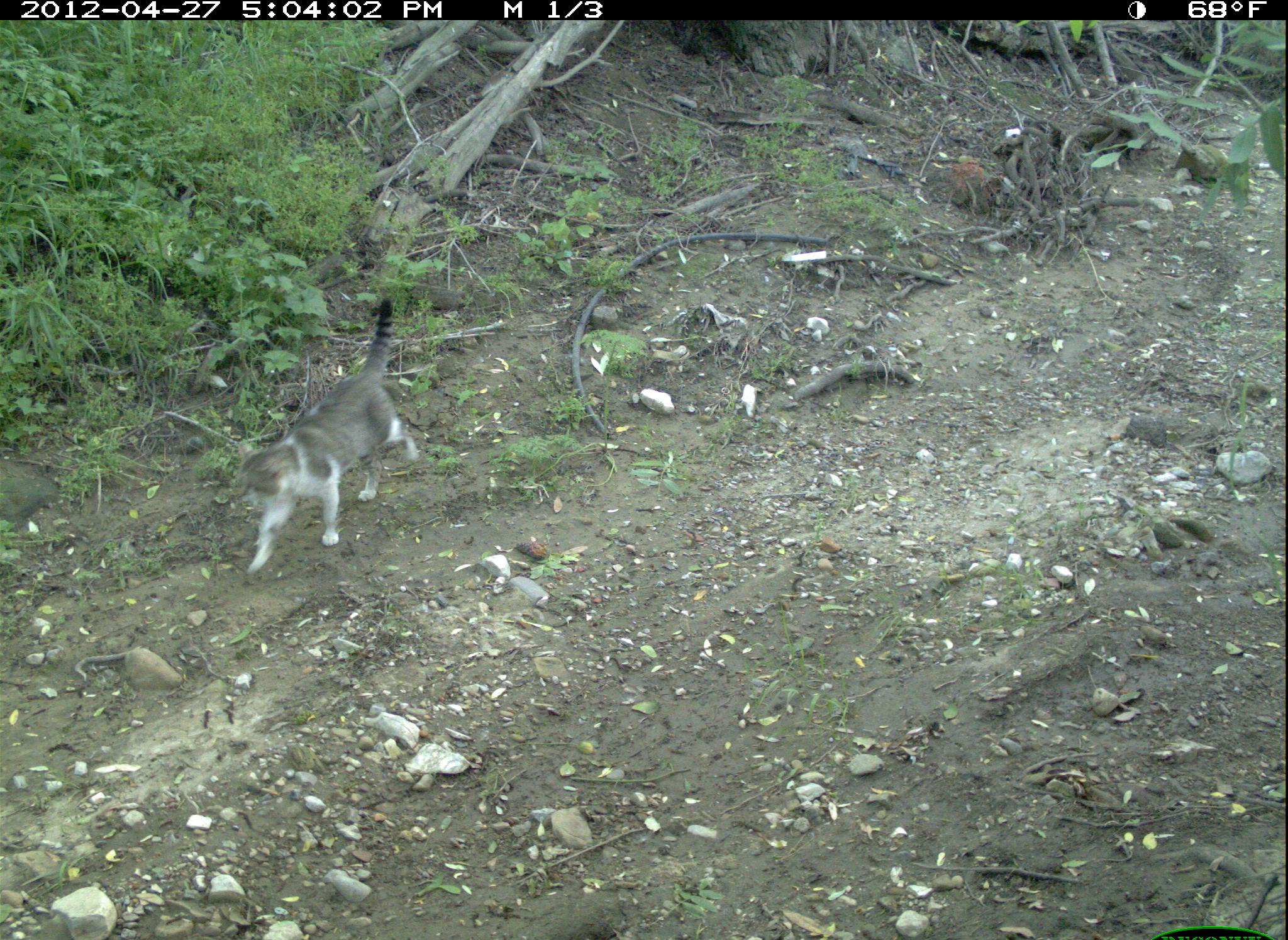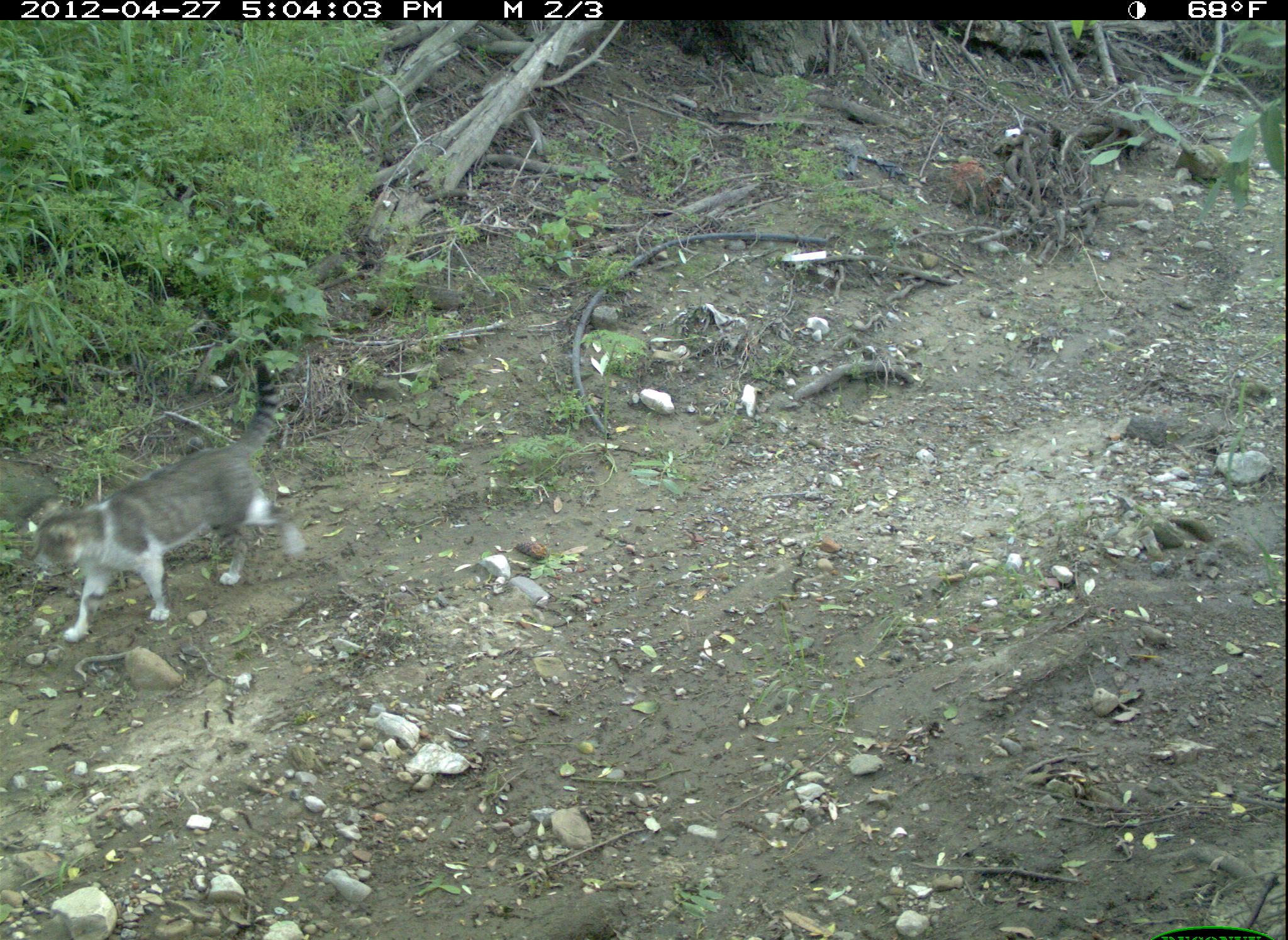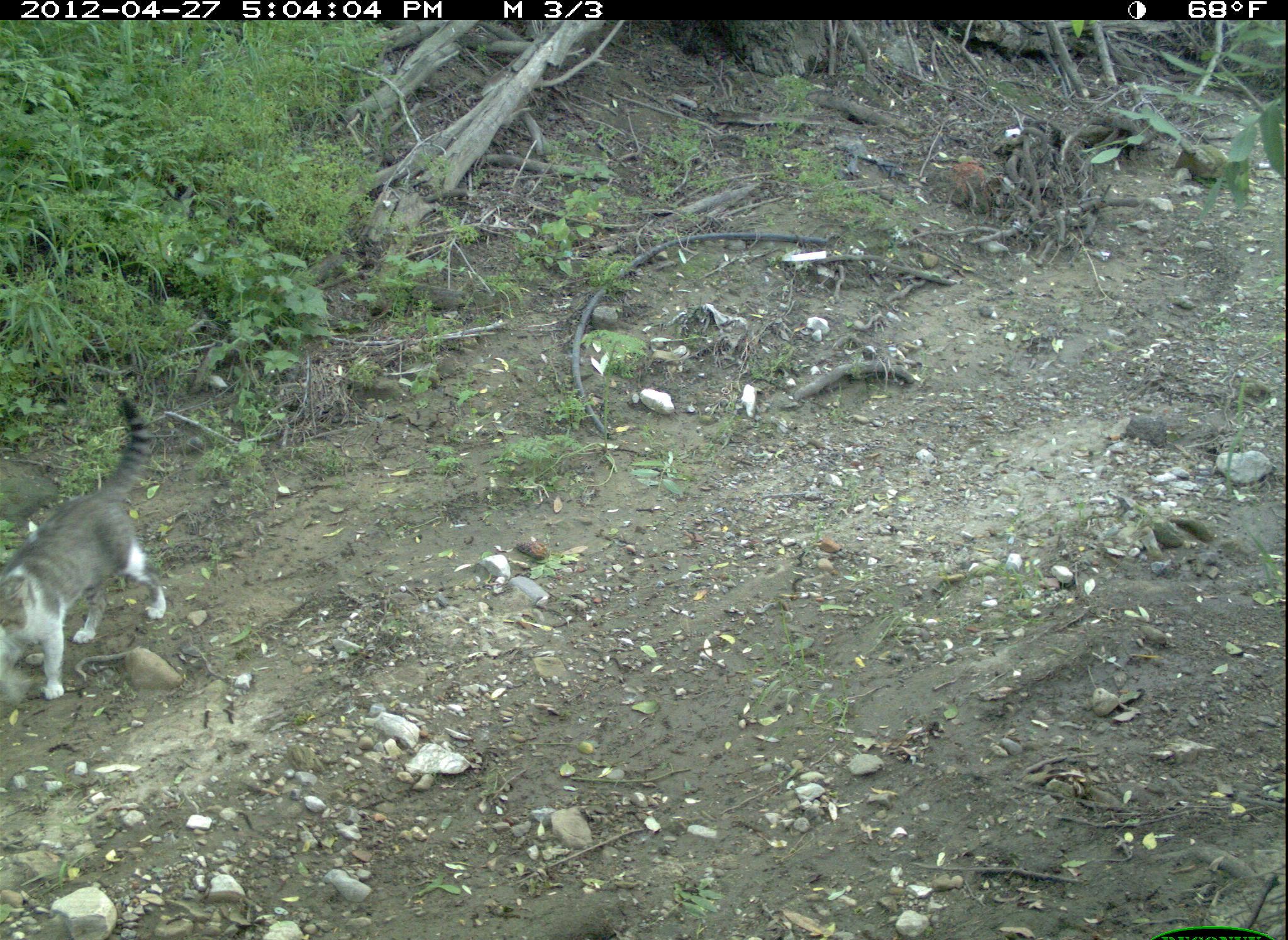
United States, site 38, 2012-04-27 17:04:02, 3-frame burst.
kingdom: Animalia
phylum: Chordata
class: Mammalia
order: Carnivora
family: Felidae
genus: Felis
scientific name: Felis catus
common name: cat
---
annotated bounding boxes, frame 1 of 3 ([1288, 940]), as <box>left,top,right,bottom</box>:
cat: <box>211,288,435,585</box>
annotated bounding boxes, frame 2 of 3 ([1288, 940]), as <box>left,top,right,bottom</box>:
cat: <box>13,358,316,649</box>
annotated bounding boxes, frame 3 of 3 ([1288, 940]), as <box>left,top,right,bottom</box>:
cat: <box>0,377,213,722</box>